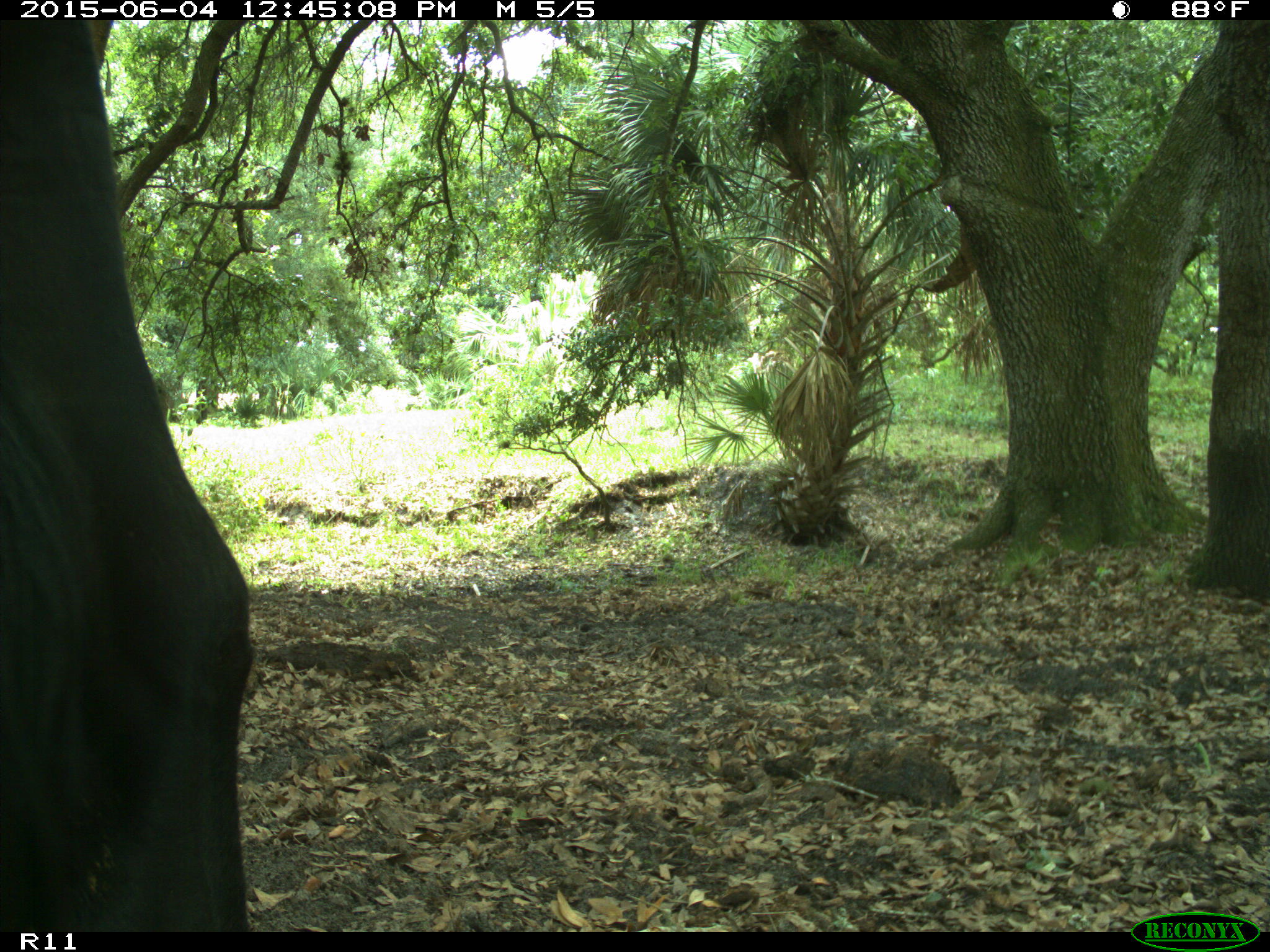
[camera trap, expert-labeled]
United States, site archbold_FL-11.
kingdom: Animalia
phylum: Chordata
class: Mammalia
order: Artiodactyla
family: Bovidae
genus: Bos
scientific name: Bos taurus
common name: domestic cow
Bos taurus (domestic cow).